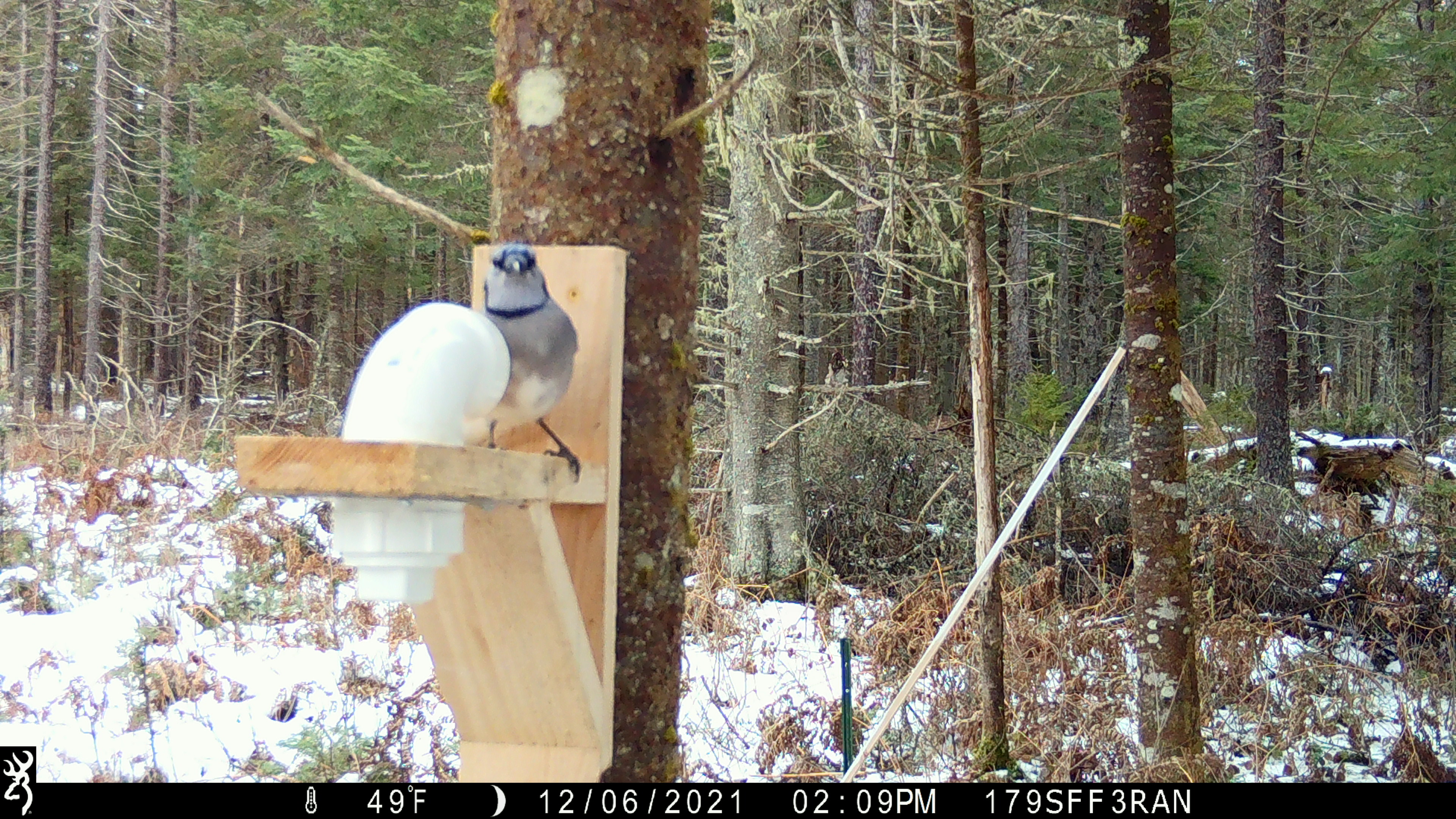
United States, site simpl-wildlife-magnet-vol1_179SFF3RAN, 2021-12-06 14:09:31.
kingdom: Animalia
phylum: Chordata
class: Aves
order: Passeriformes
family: Corvidae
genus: Cyanocitta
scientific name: Cyanocitta cristata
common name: blue jay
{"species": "blue jay (Cyanocitta cristata)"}